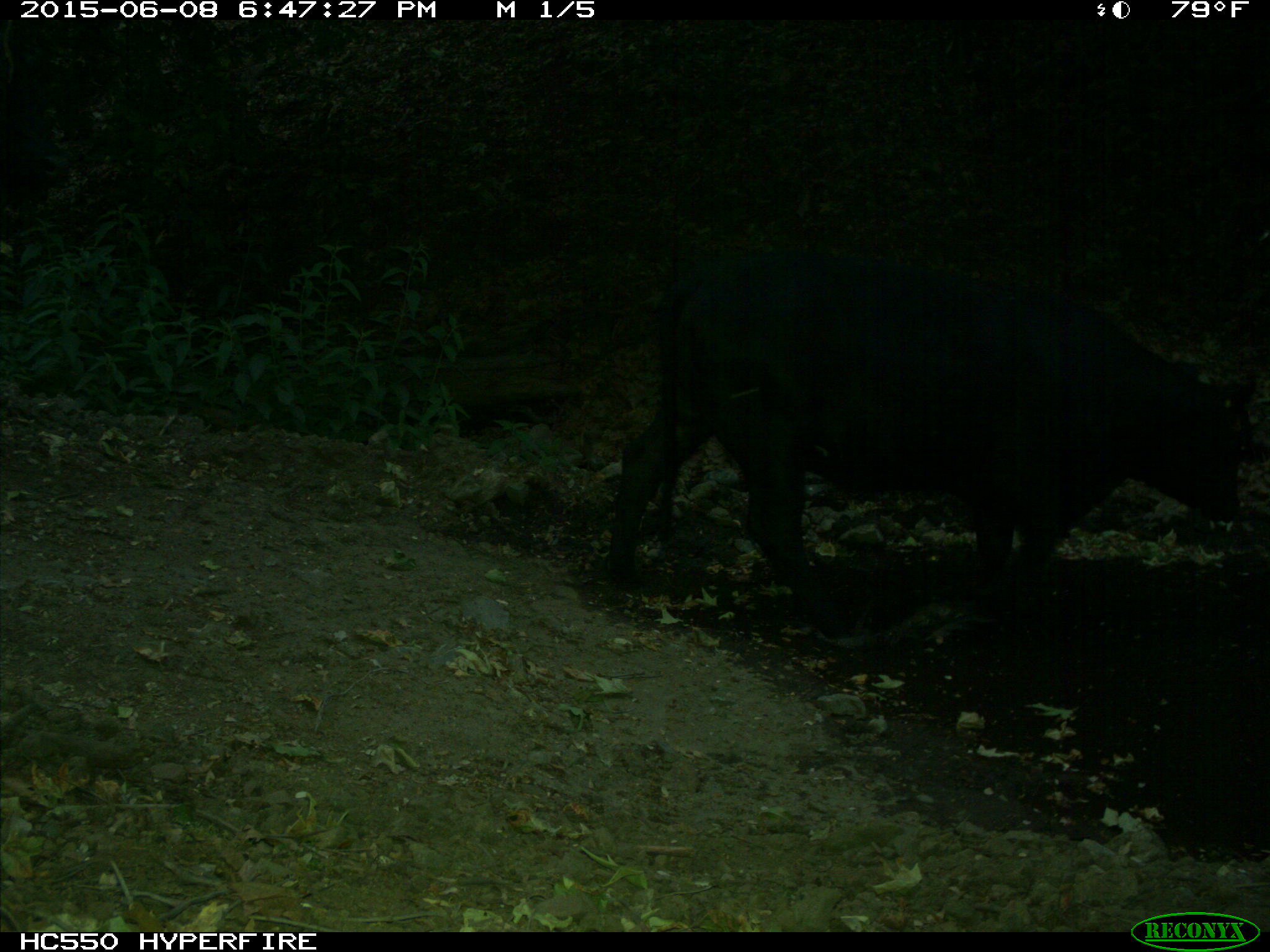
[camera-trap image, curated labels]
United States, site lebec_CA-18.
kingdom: Animalia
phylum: Chordata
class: Mammalia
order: Artiodactyla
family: Bovidae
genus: Bos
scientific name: Bos taurus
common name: domestic cow